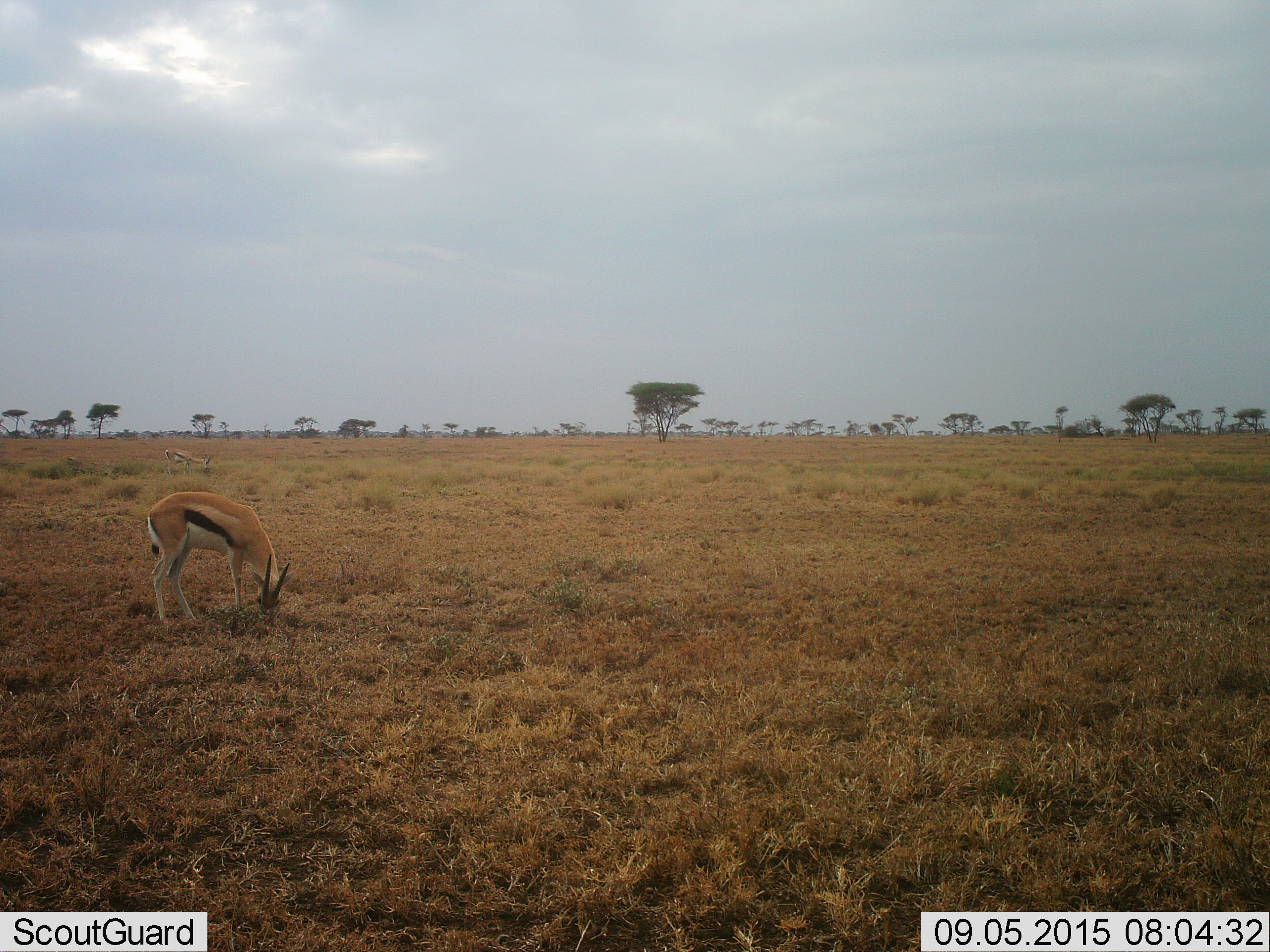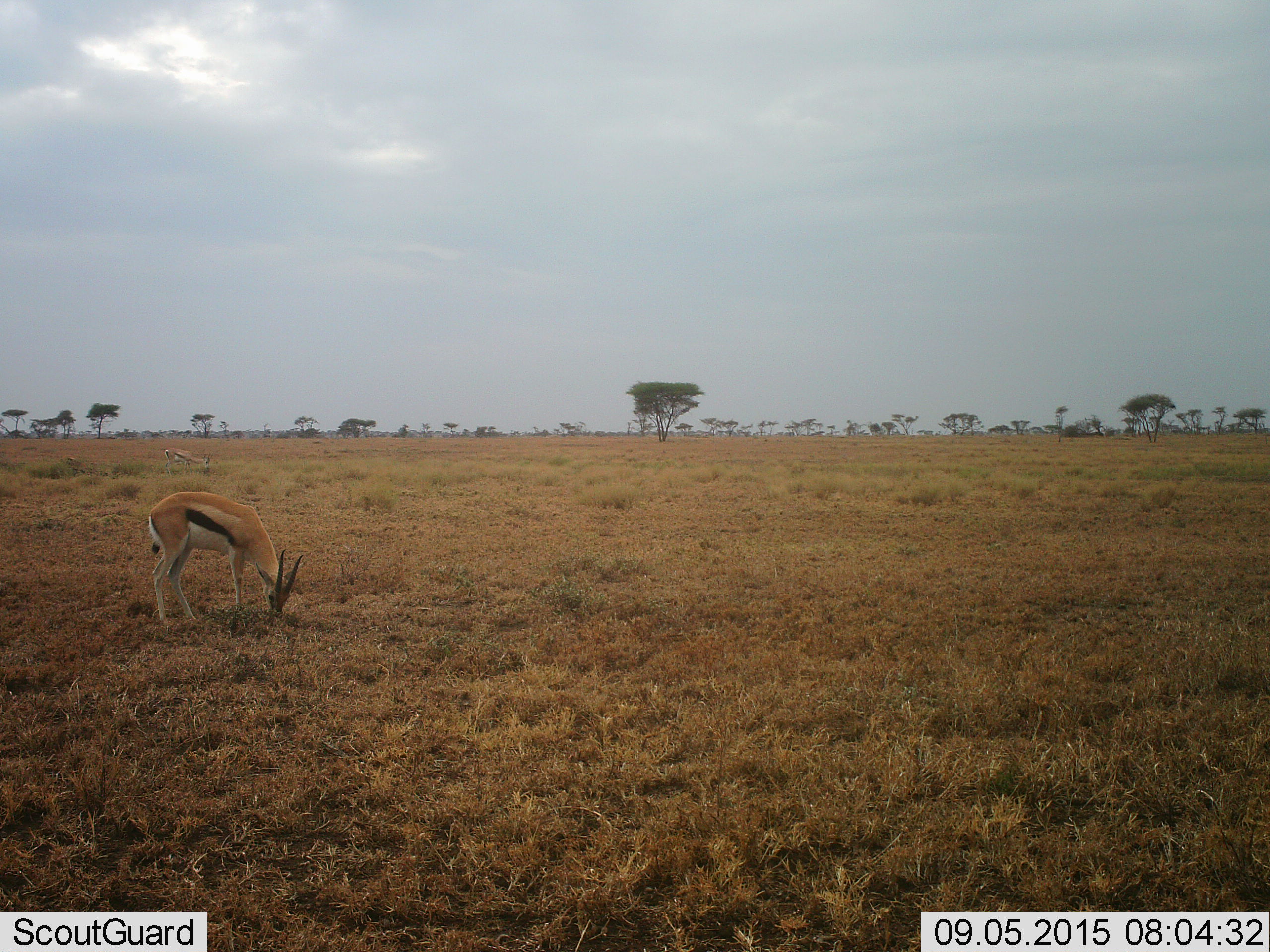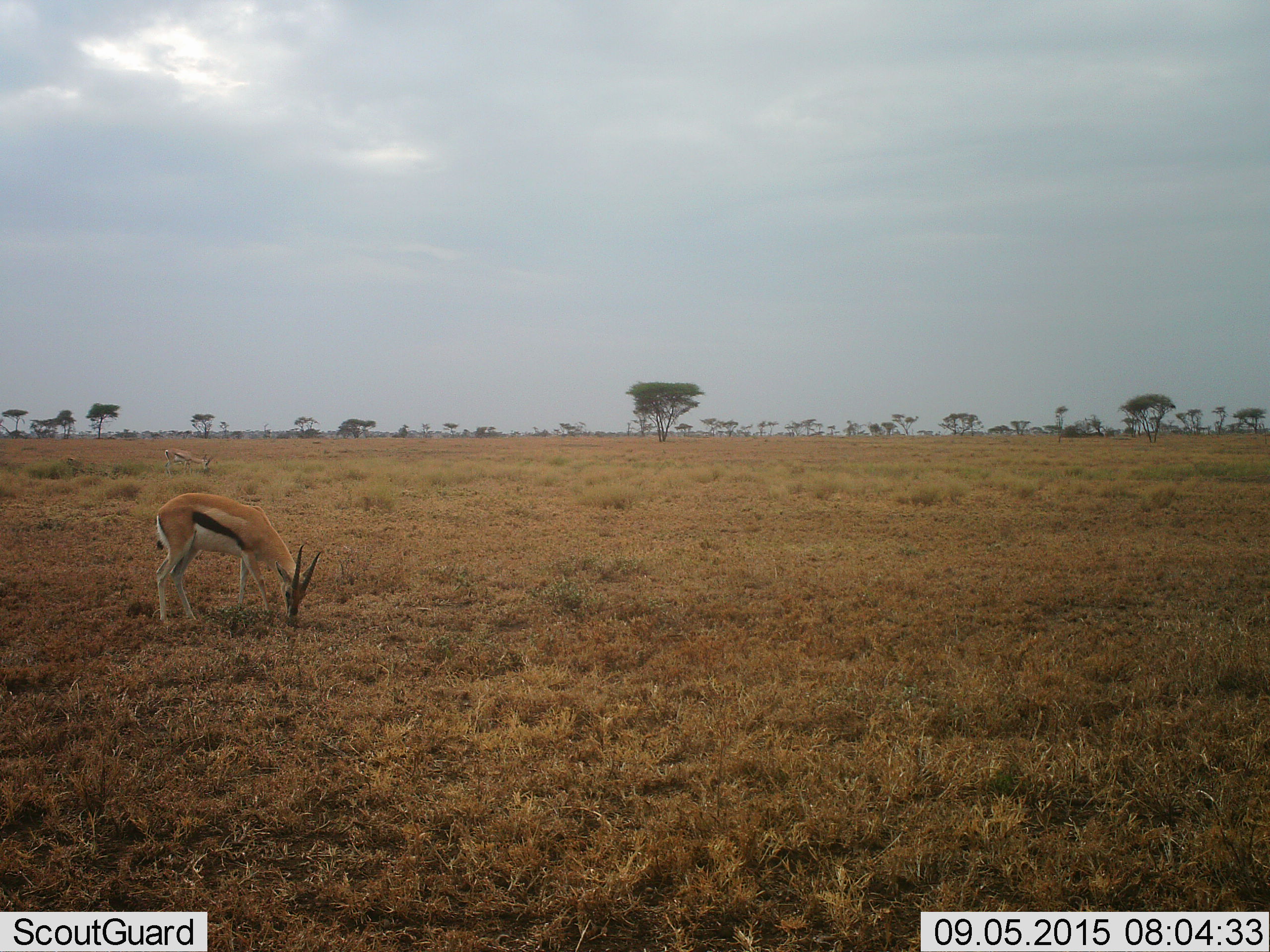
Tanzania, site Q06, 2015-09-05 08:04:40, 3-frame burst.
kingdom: Animalia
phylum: Chordata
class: Mammalia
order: Artiodactyla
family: Bovidae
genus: Eudorcas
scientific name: Eudorcas thomsonii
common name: thomson's gazelle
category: gazellethomsons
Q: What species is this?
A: Gazellethomsons (thomson's gazelle) (Eudorcas thomsonii).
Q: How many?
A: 2.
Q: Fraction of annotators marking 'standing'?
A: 33%.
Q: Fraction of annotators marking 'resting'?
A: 0%.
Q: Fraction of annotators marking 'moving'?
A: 11%.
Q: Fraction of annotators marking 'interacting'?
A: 0%.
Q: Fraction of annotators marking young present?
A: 0%.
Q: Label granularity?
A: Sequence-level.